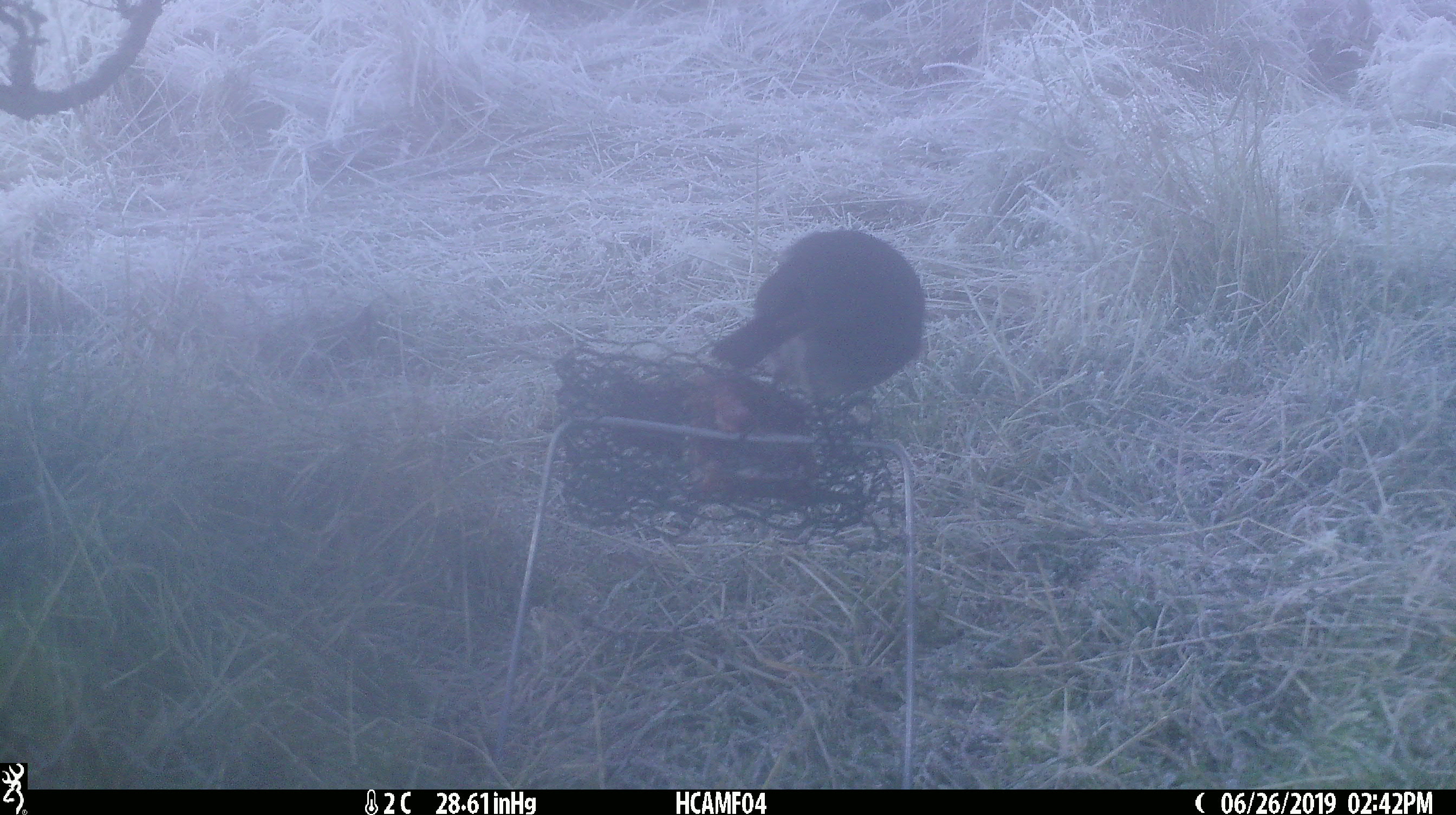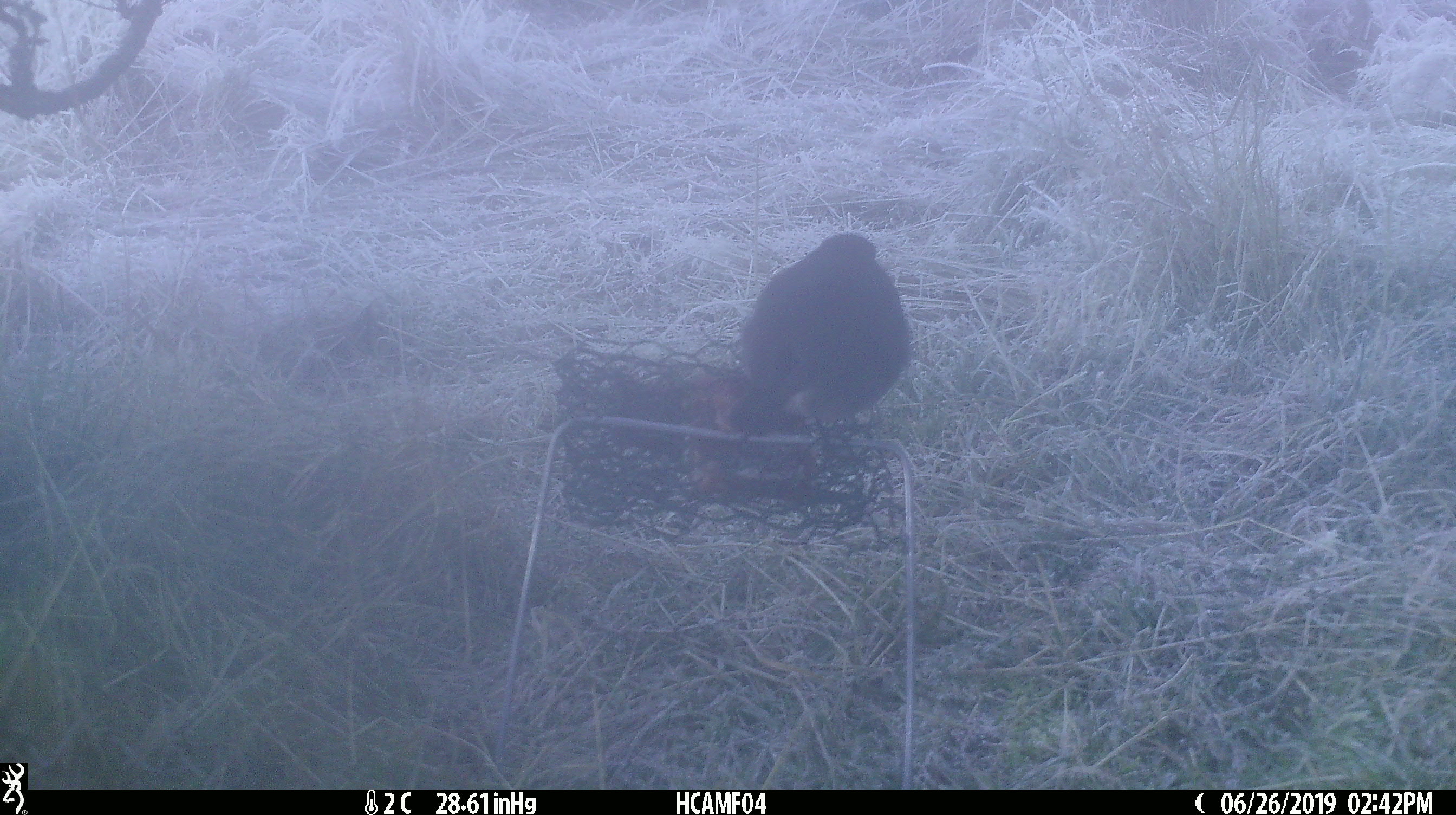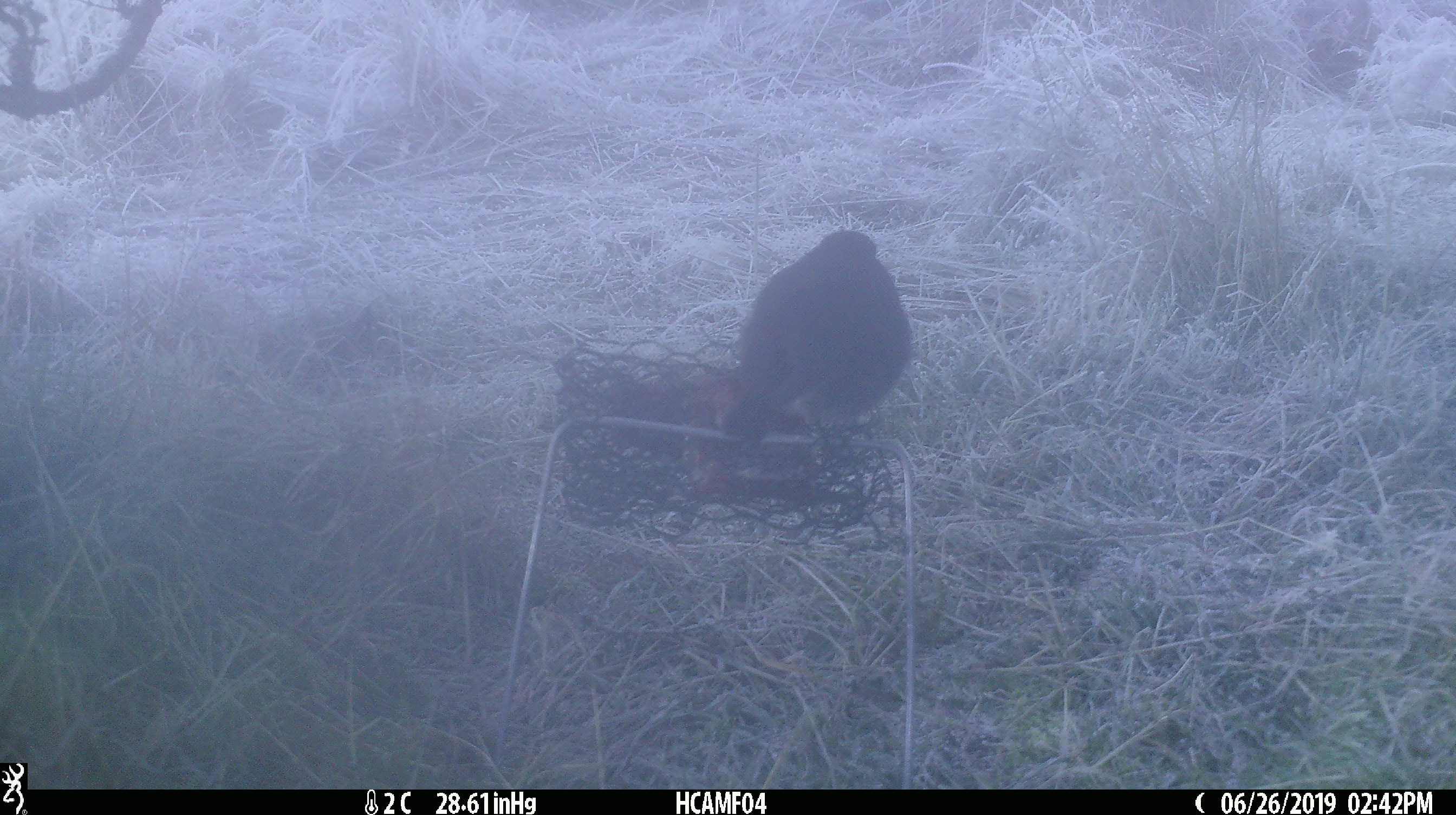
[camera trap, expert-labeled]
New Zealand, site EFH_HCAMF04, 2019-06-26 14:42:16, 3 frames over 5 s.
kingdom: Animalia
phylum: Chordata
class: Aves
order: Passeriformes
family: Petroicidae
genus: Petroica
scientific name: Petroica australis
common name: new zealand robin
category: robin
Robin (new zealand robin) (Petroica australis).